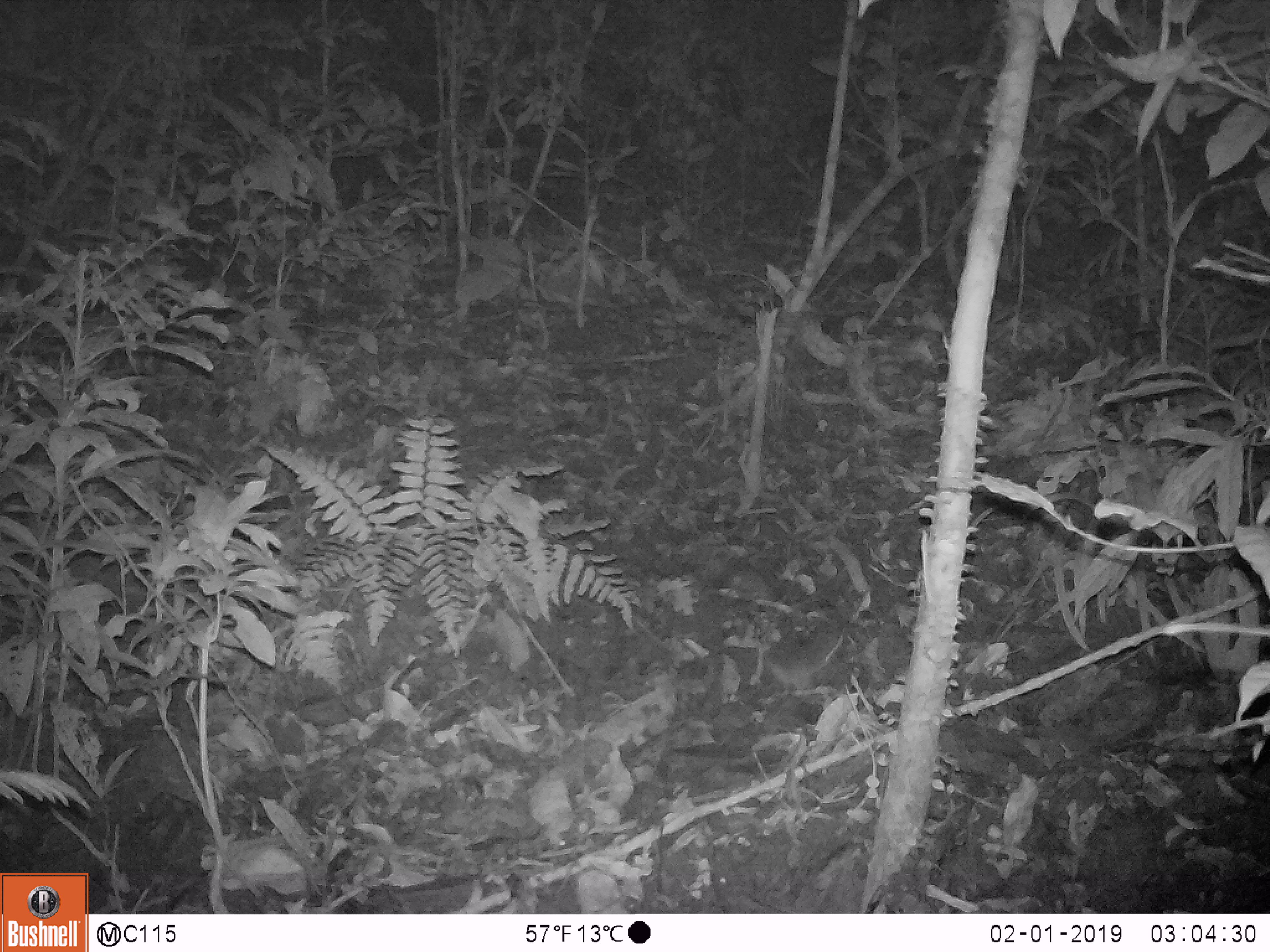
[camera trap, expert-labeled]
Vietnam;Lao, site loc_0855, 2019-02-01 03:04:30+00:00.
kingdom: Animalia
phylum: Chordata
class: Mammalia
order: Rodentia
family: Muridae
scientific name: Muridae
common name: old-world mice and rats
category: unidentified murid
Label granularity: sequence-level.